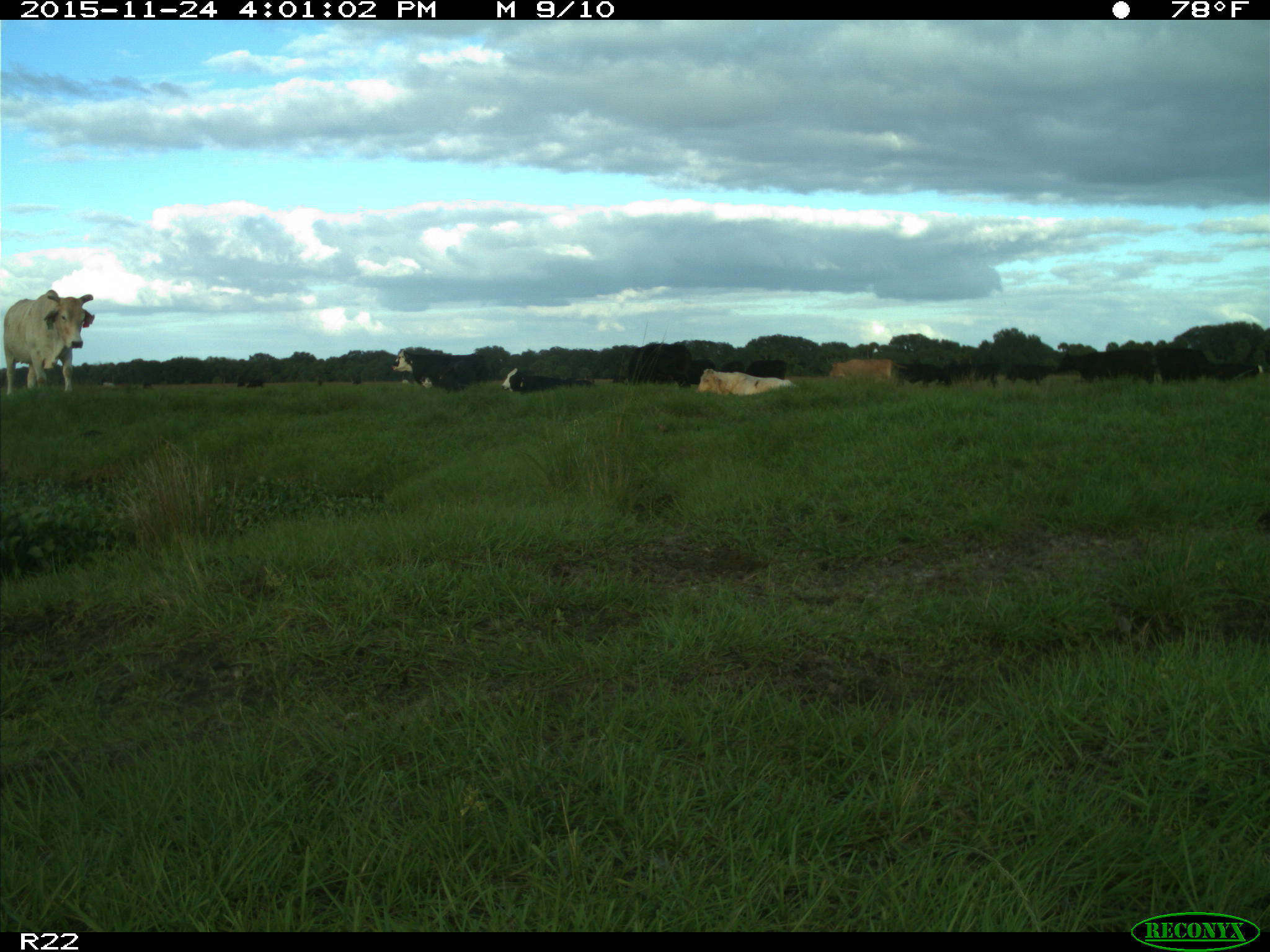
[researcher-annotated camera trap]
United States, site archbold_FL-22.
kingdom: Animalia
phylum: Chordata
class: Mammalia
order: Artiodactyla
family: Bovidae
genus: Bos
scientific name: Bos taurus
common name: domestic cow